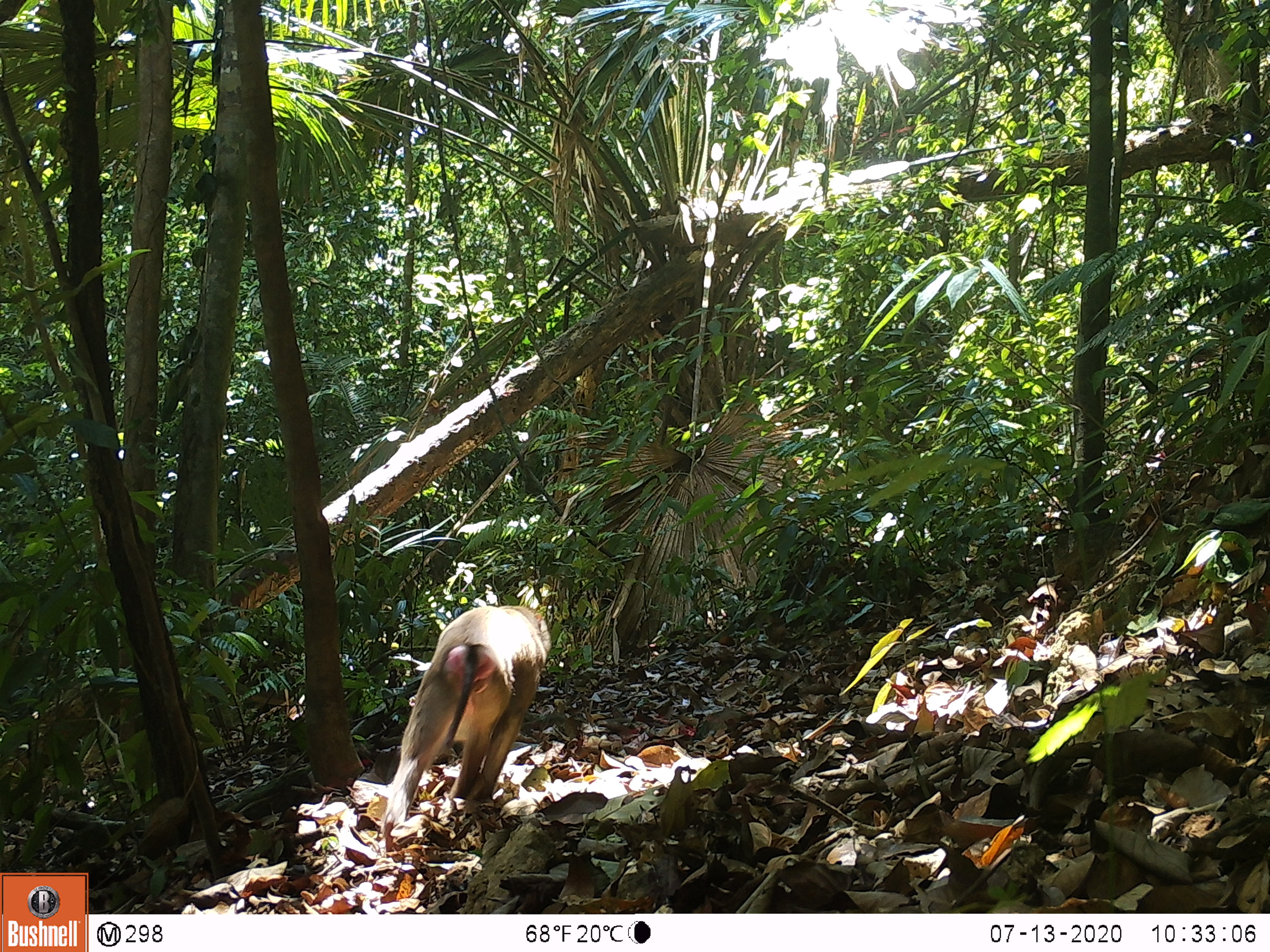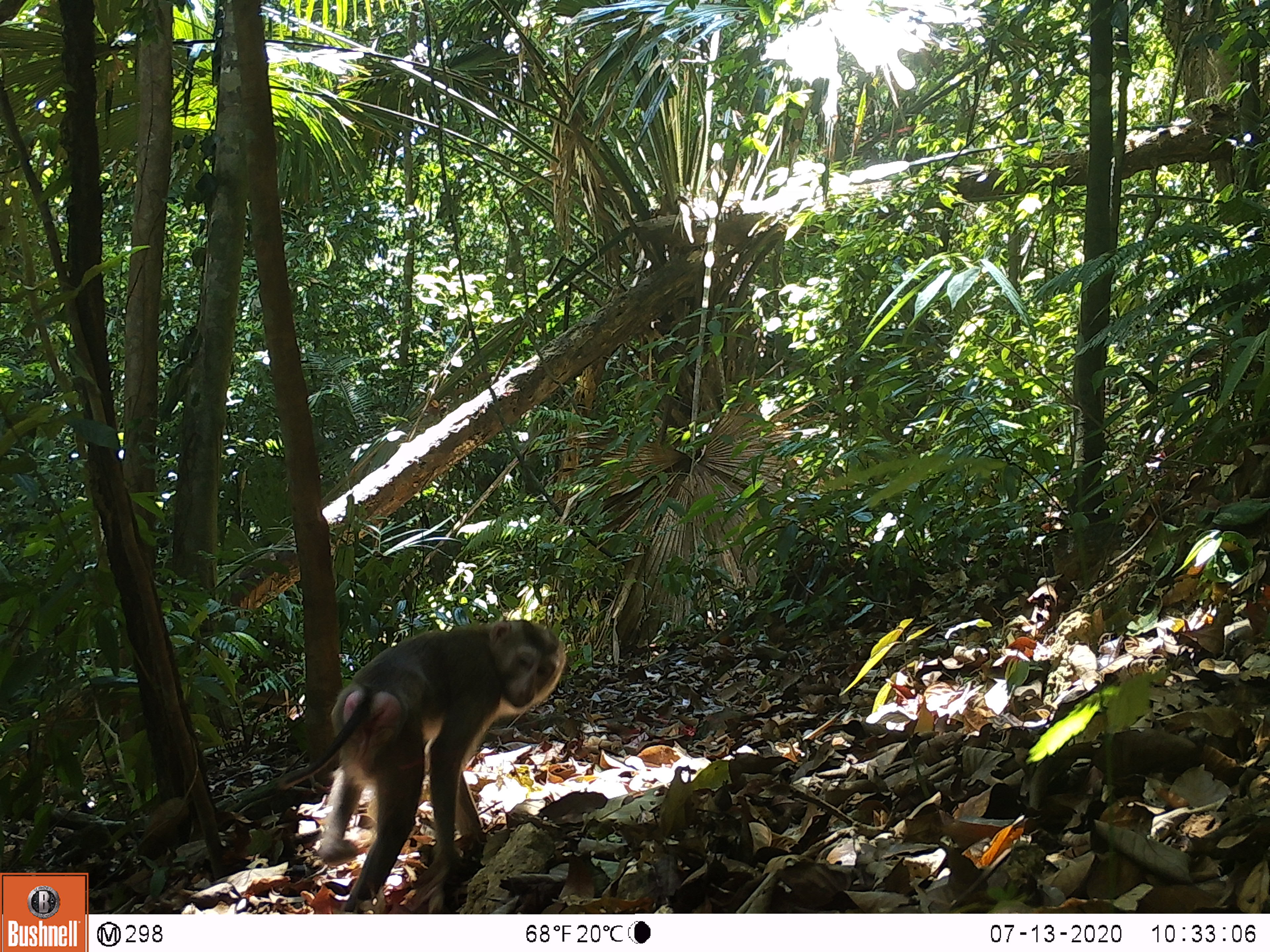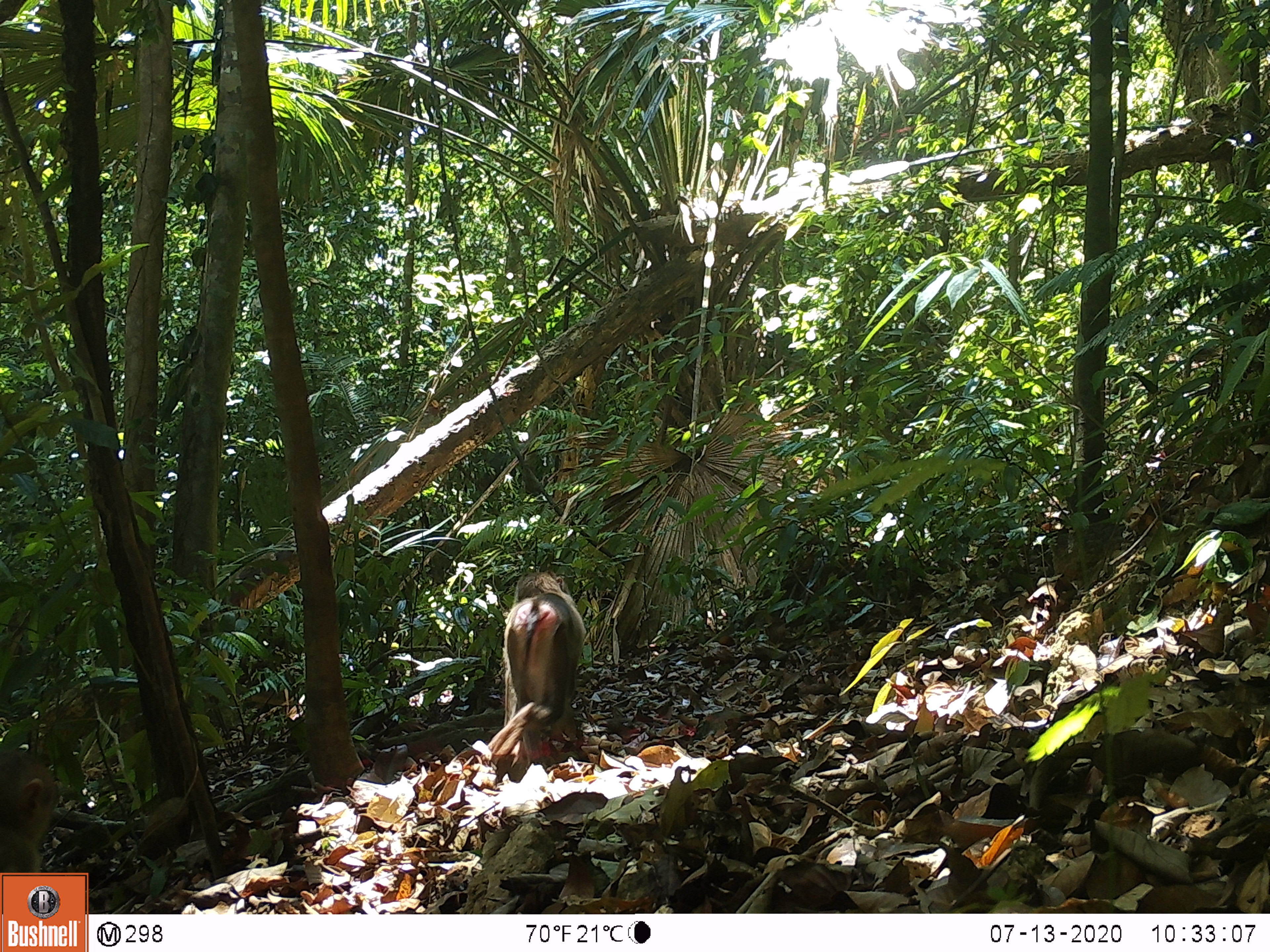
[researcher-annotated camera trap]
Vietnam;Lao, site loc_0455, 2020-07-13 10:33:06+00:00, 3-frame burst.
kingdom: Animalia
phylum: Chordata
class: Mammalia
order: Primates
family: Cercopithecidae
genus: Macaca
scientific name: Macaca nemestrina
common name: pig-tailed macaque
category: pig tailed macaque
Pig tailed macaque (pig-tailed macaque) (Macaca nemestrina). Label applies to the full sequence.